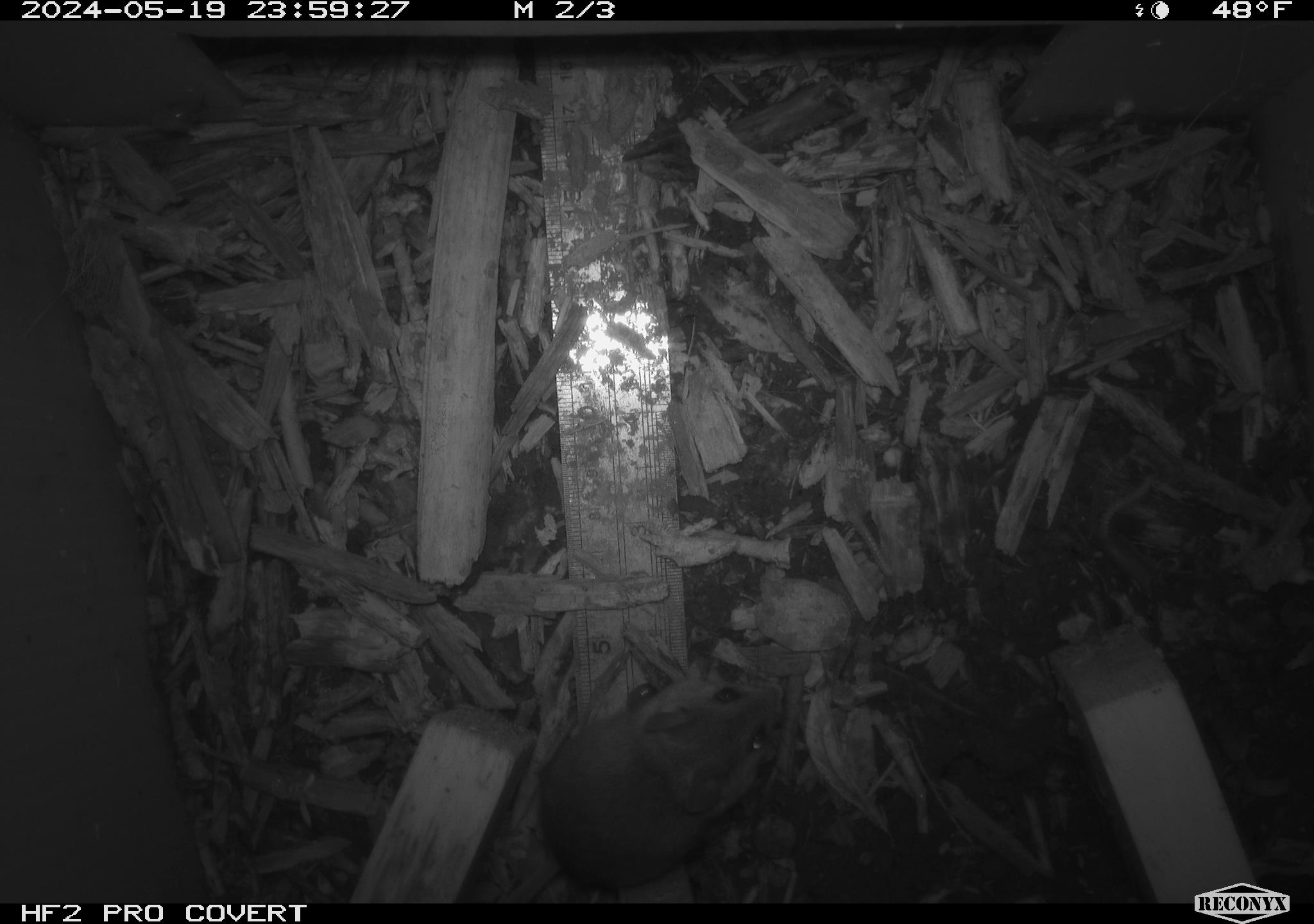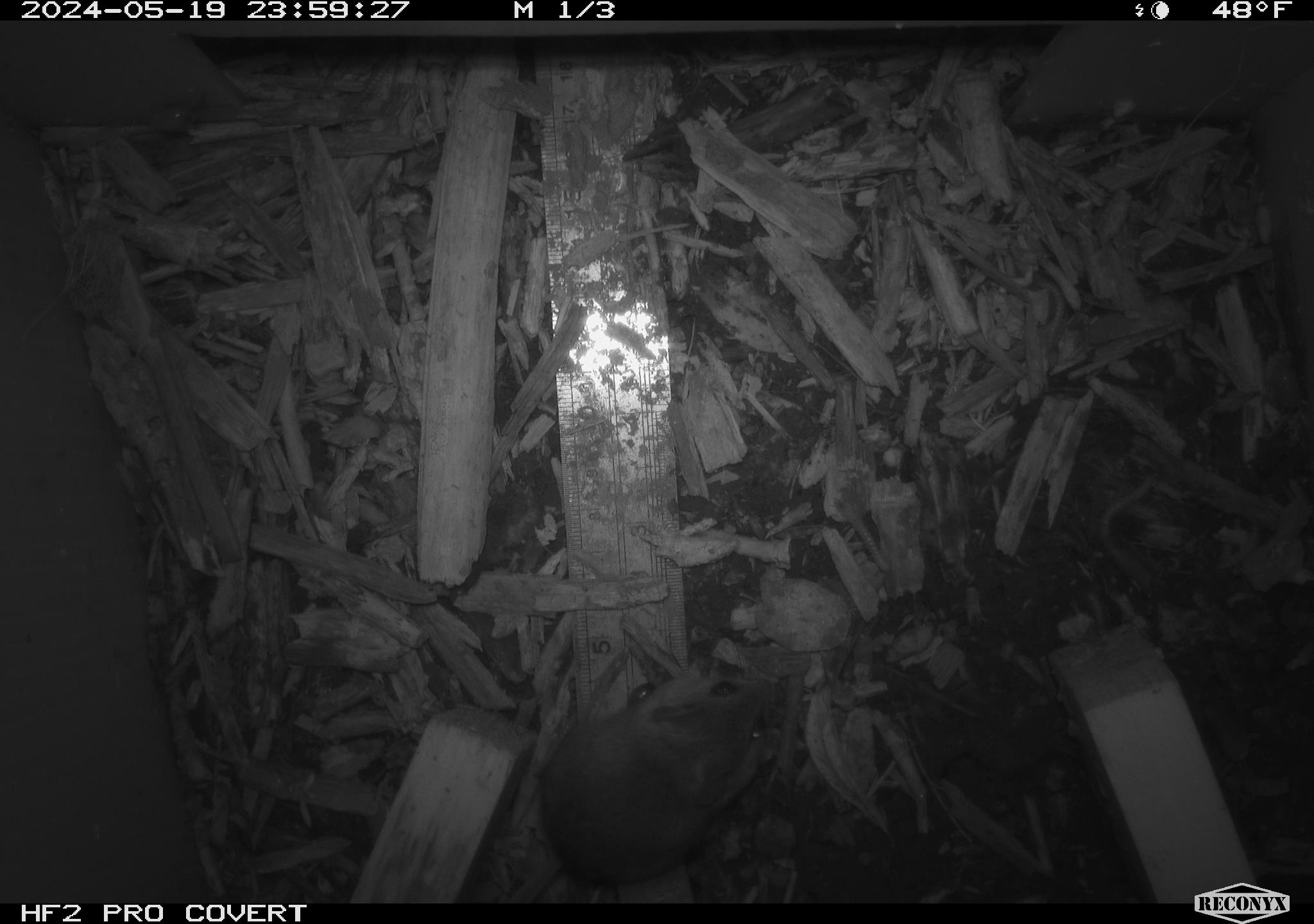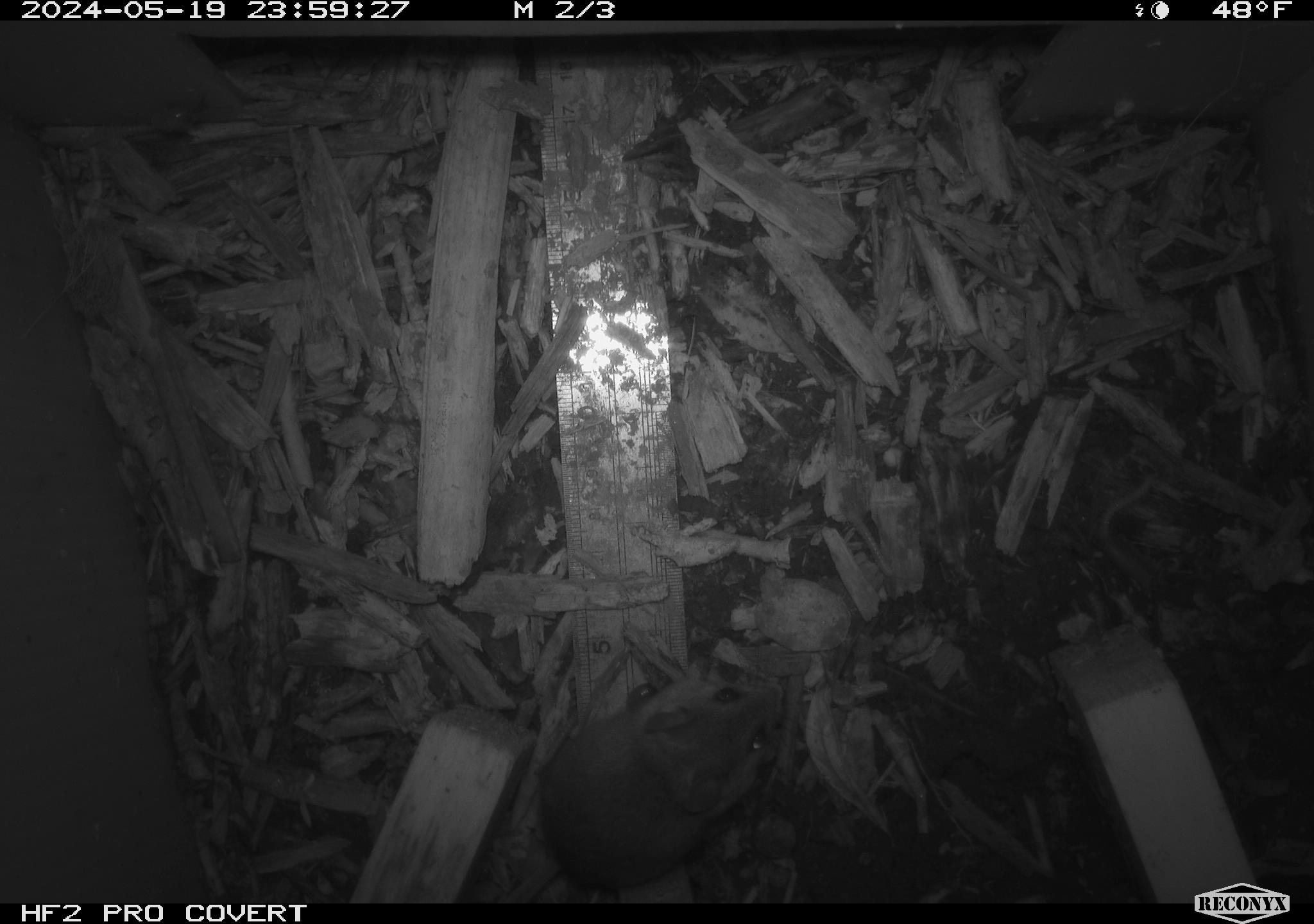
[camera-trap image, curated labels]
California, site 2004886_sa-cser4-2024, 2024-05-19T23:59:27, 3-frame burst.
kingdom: Animalia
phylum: Chordata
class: Mammalia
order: Rodentia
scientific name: Rodentia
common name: rodent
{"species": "rodent (Rodentia)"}